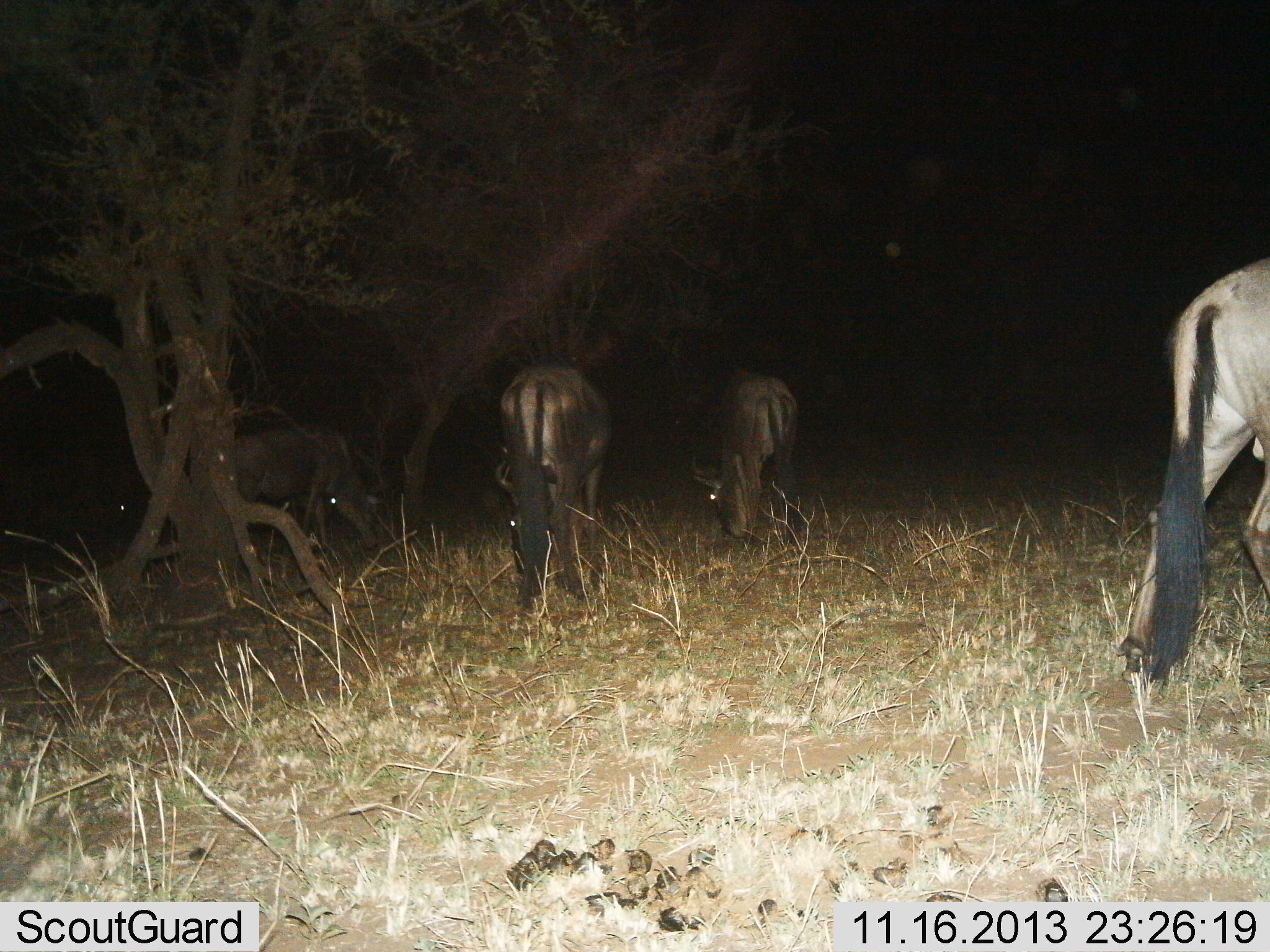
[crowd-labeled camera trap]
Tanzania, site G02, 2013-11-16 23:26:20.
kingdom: Animalia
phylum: Chordata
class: Mammalia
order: Artiodactyla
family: Bovidae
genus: Connochaetes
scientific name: Connochaetes taurinus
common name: blue wildebeest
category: wildebeest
Wildebeest (blue wildebeest) (Connochaetes taurinus), count 4. Behavior (volunteer vote fractions): standing 53%, resting 0%, moving 17%, interacting 0%. Young present (vote fraction): 0%. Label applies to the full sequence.